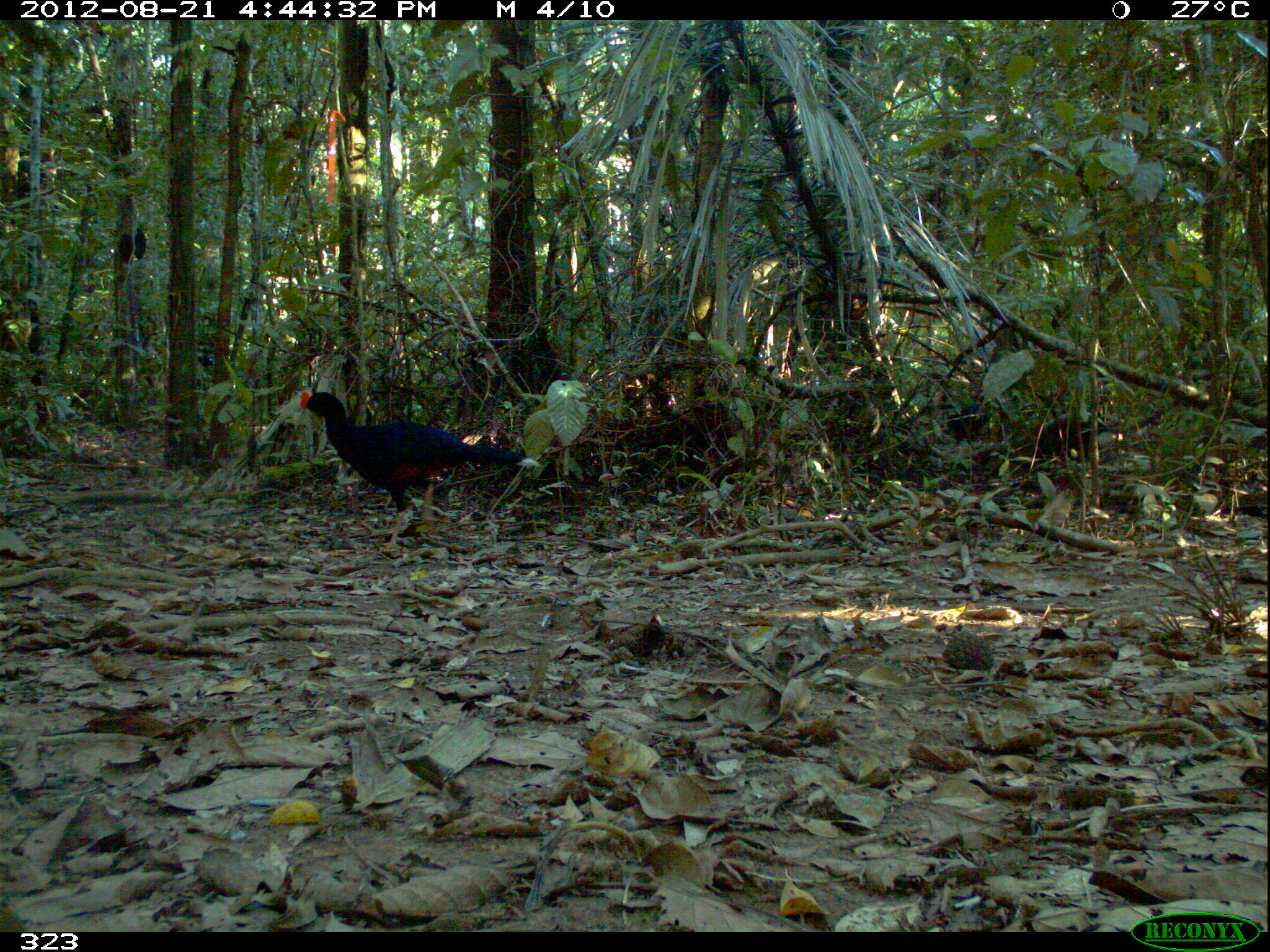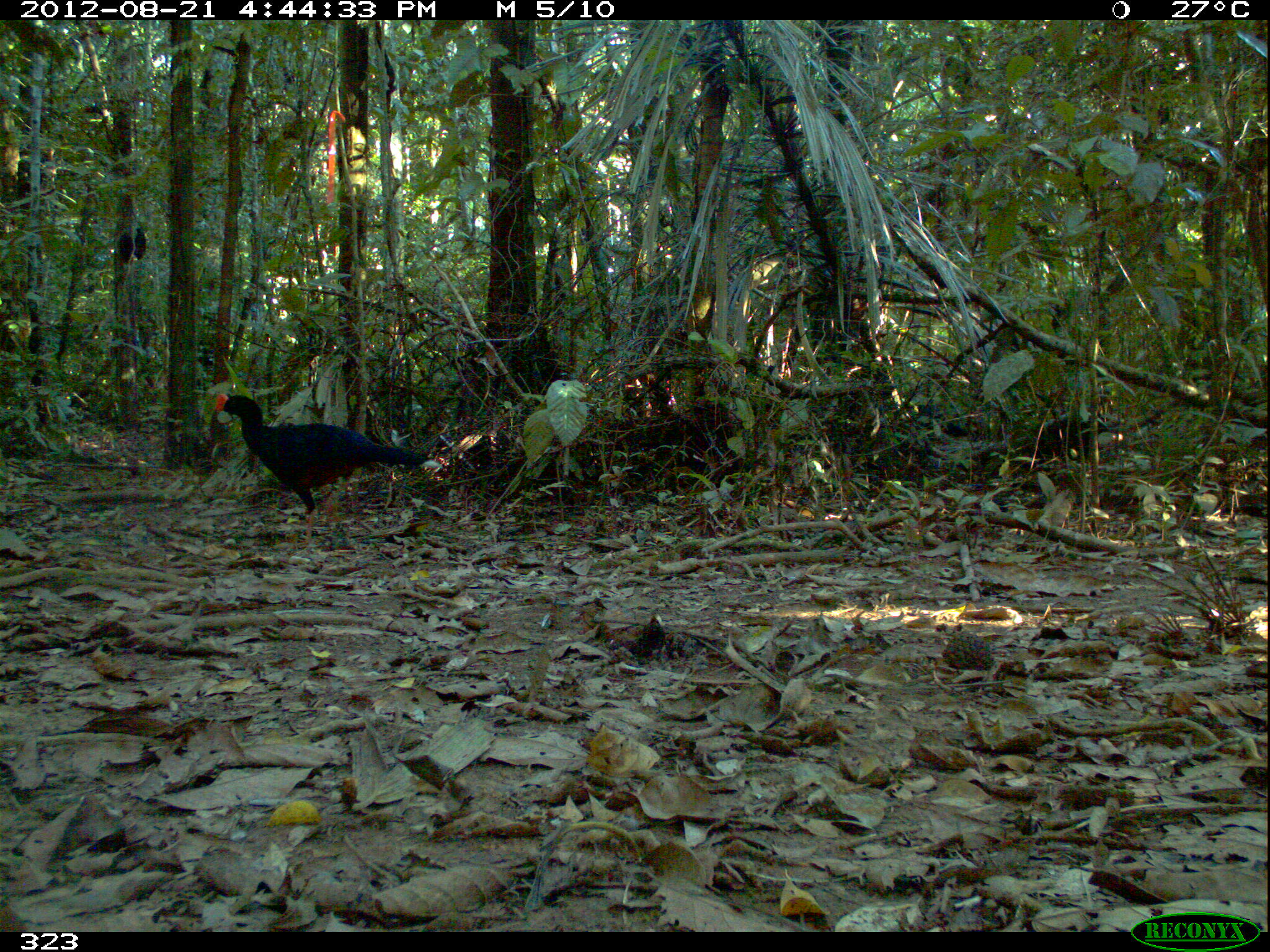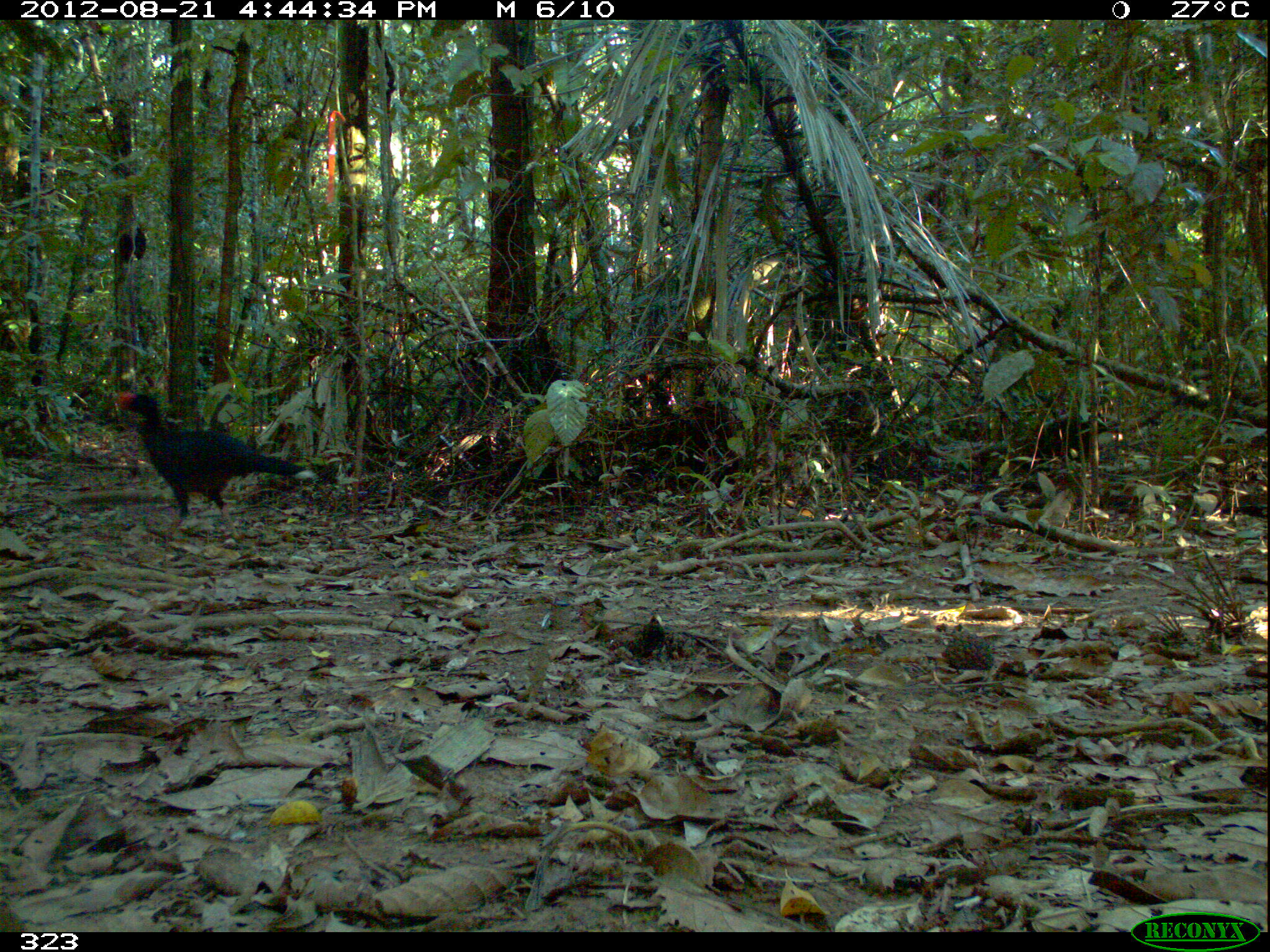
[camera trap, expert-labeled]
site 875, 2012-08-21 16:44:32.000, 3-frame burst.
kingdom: Animalia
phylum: Chordata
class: Aves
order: Galliformes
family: Cracidae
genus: Mitu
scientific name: Mitu tuberosum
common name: razor-billed curassow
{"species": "Mitu tuberosum (razor-billed curassow)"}